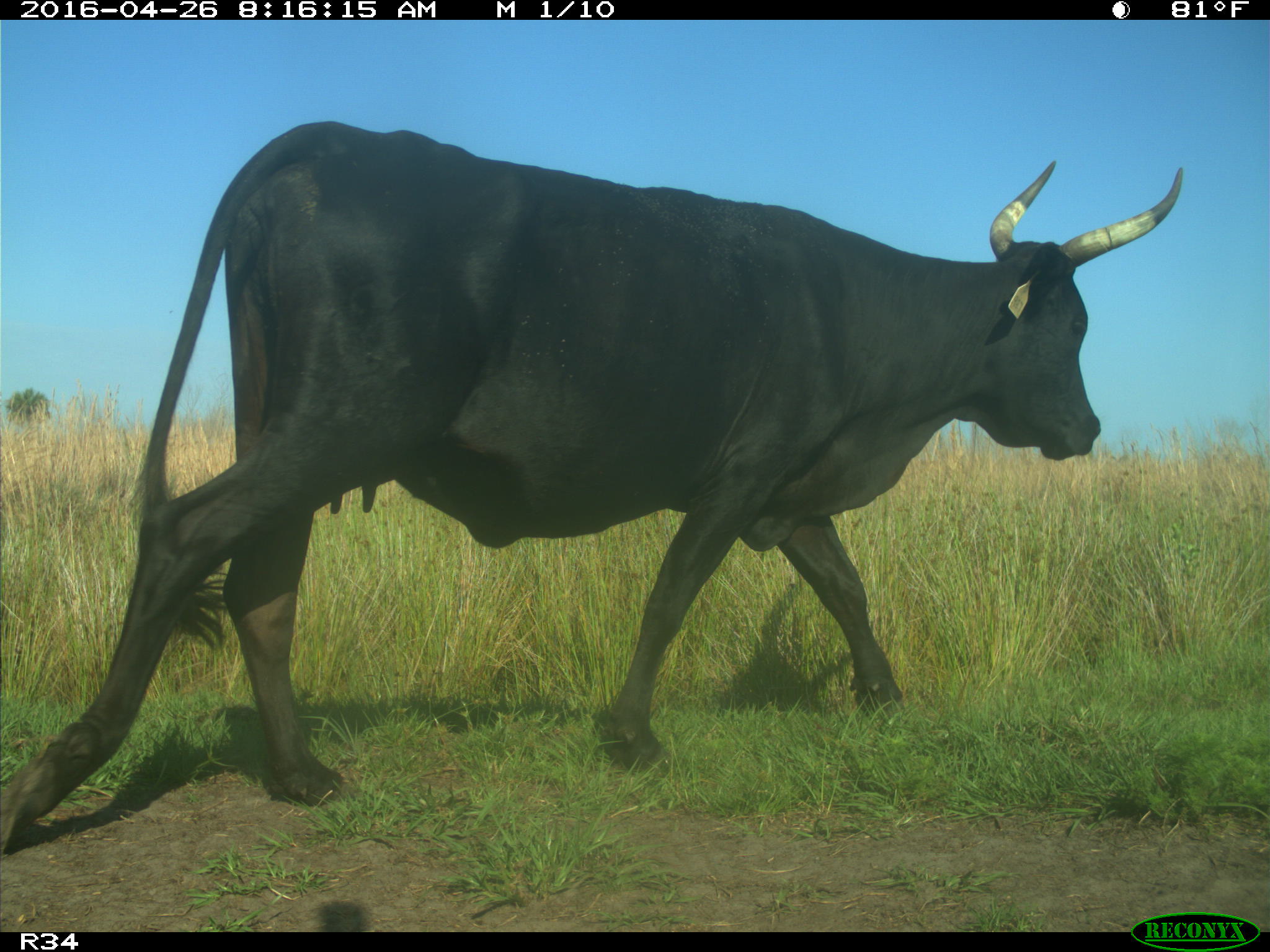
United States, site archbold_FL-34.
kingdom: Animalia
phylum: Chordata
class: Mammalia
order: Artiodactyla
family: Bovidae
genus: Bos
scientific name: Bos taurus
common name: domestic cow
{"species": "Bos taurus (domestic cow)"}